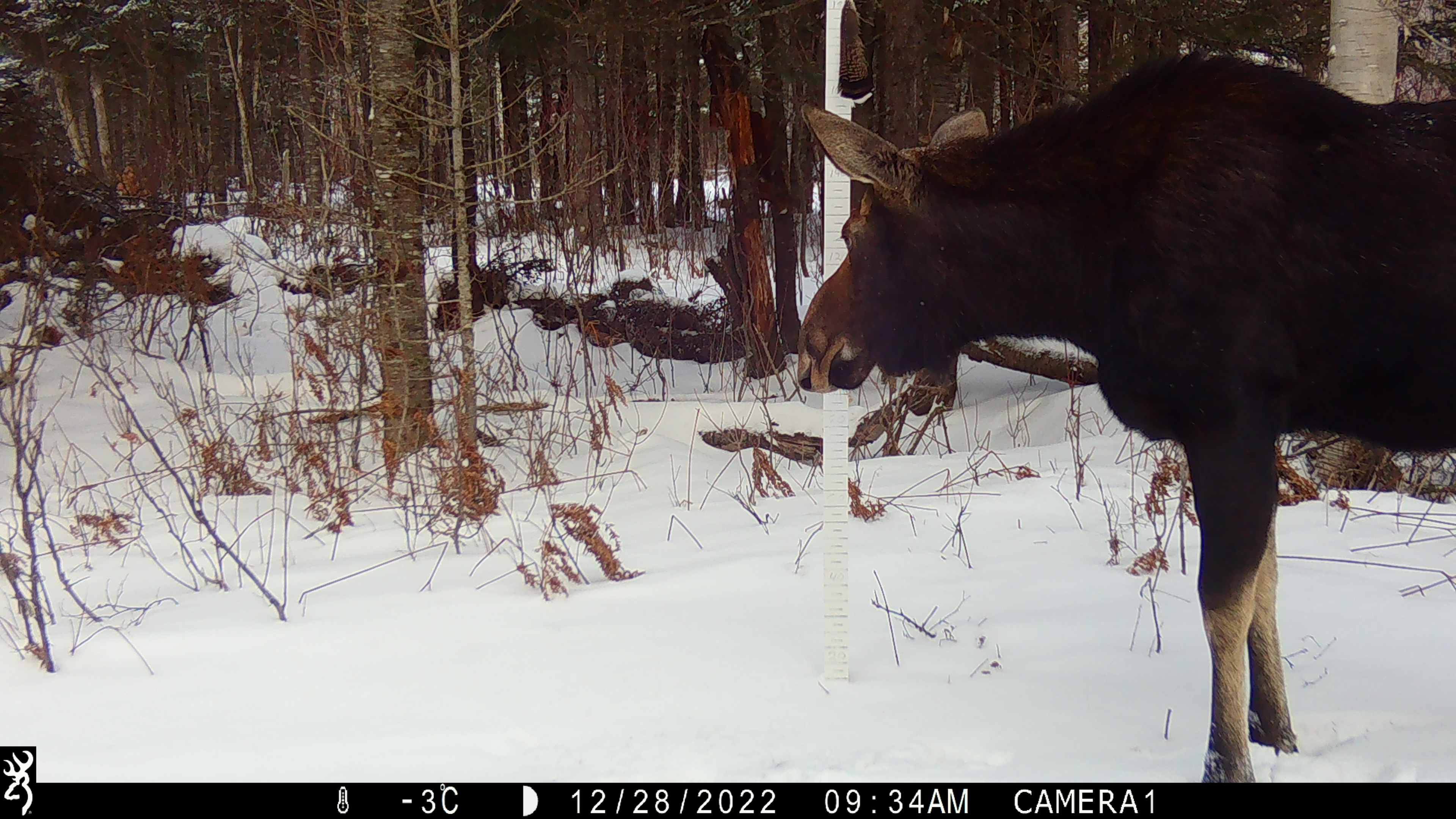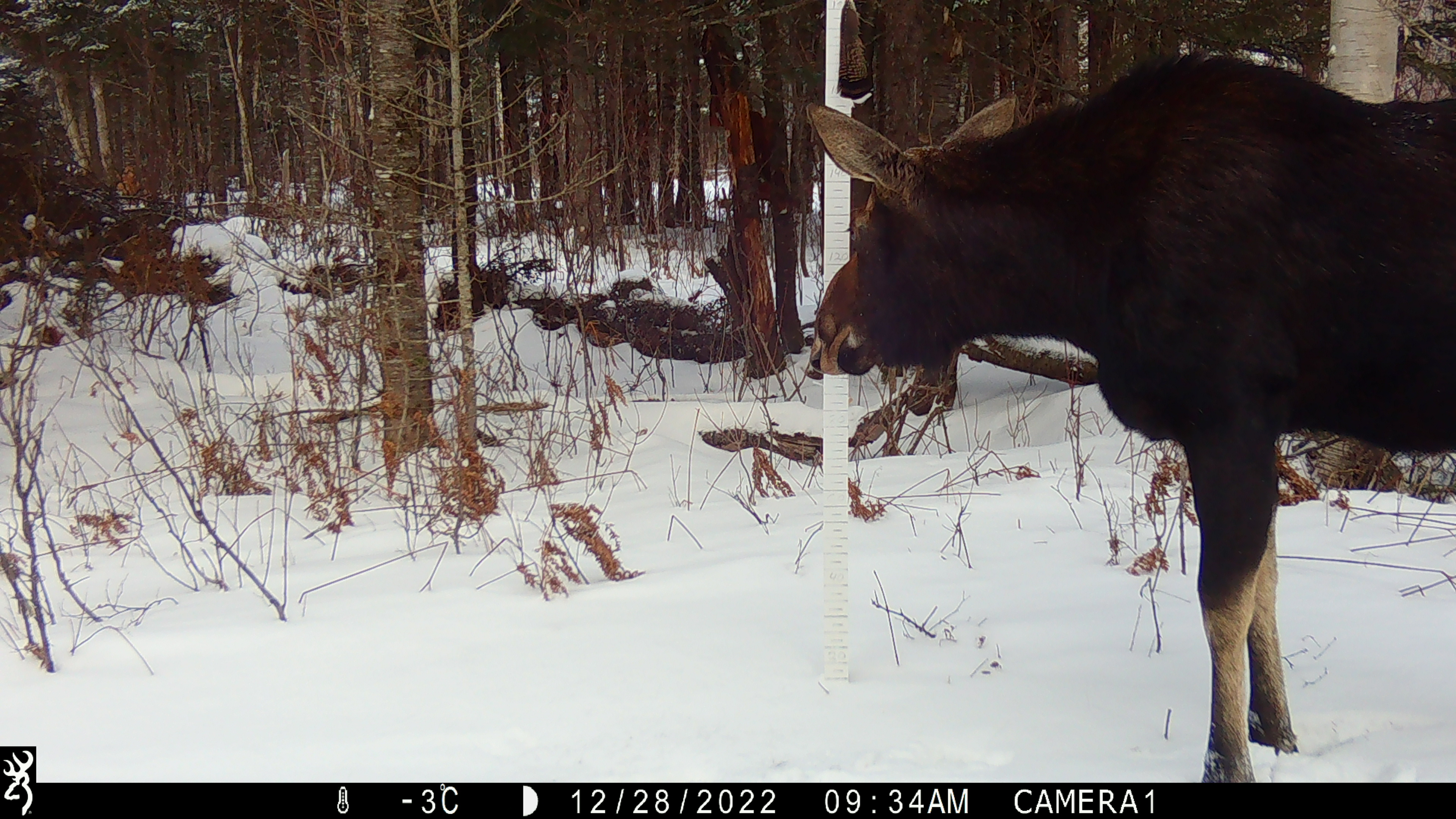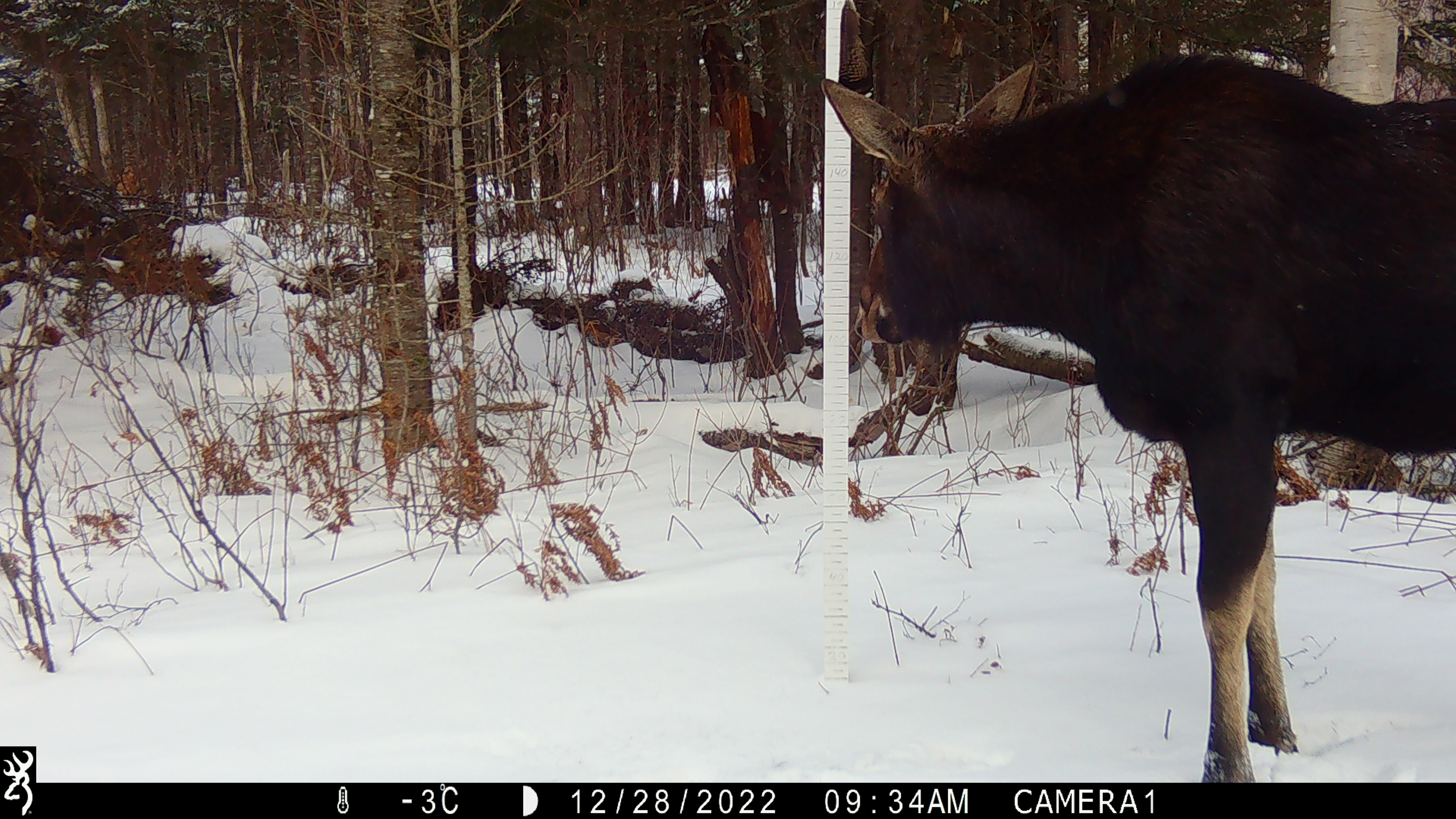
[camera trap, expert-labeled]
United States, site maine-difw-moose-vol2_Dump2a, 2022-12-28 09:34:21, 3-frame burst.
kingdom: Animalia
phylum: Chordata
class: Mammalia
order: Artiodactyla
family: Cervidae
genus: Alces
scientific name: Alces alces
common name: moose